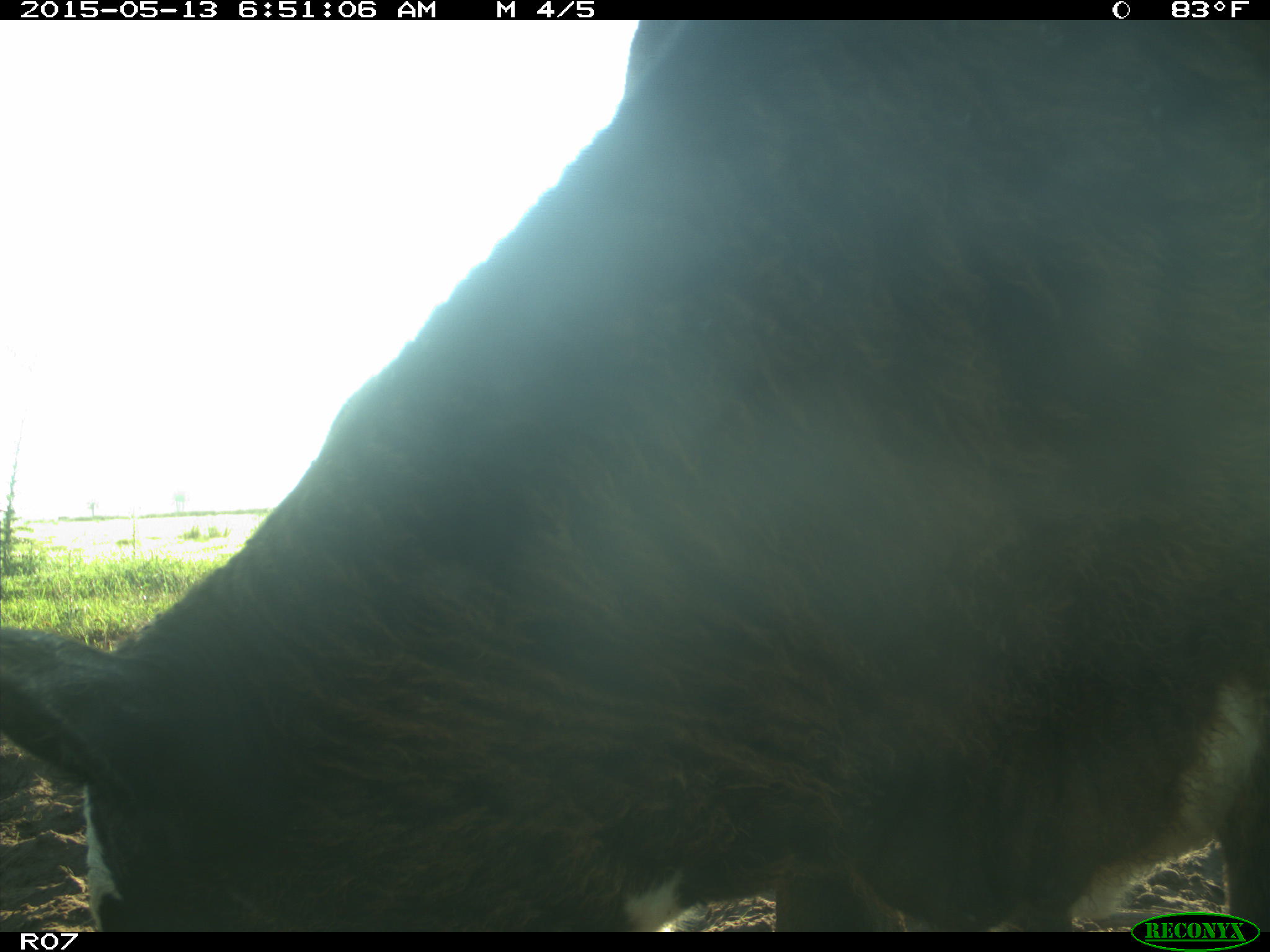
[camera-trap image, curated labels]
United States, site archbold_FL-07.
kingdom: Animalia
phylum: Chordata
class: Mammalia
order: Artiodactyla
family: Bovidae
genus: Bos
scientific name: Bos taurus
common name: domestic cow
Bos taurus (domestic cow).